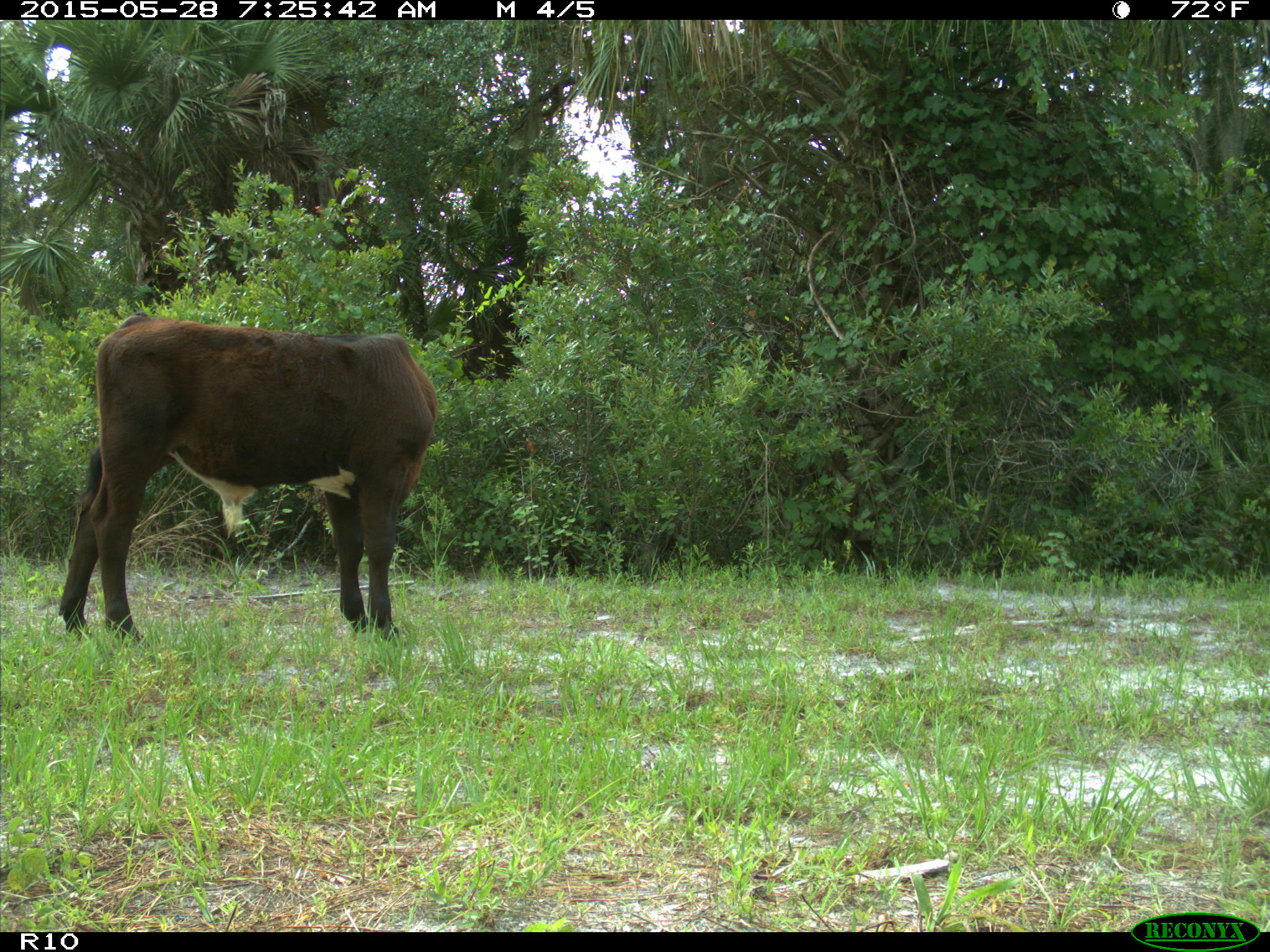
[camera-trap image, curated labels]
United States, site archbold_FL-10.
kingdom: Animalia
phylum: Chordata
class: Mammalia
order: Artiodactyla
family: Bovidae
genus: Bos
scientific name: Bos taurus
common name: domestic cow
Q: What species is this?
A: Bos taurus (domestic cow).